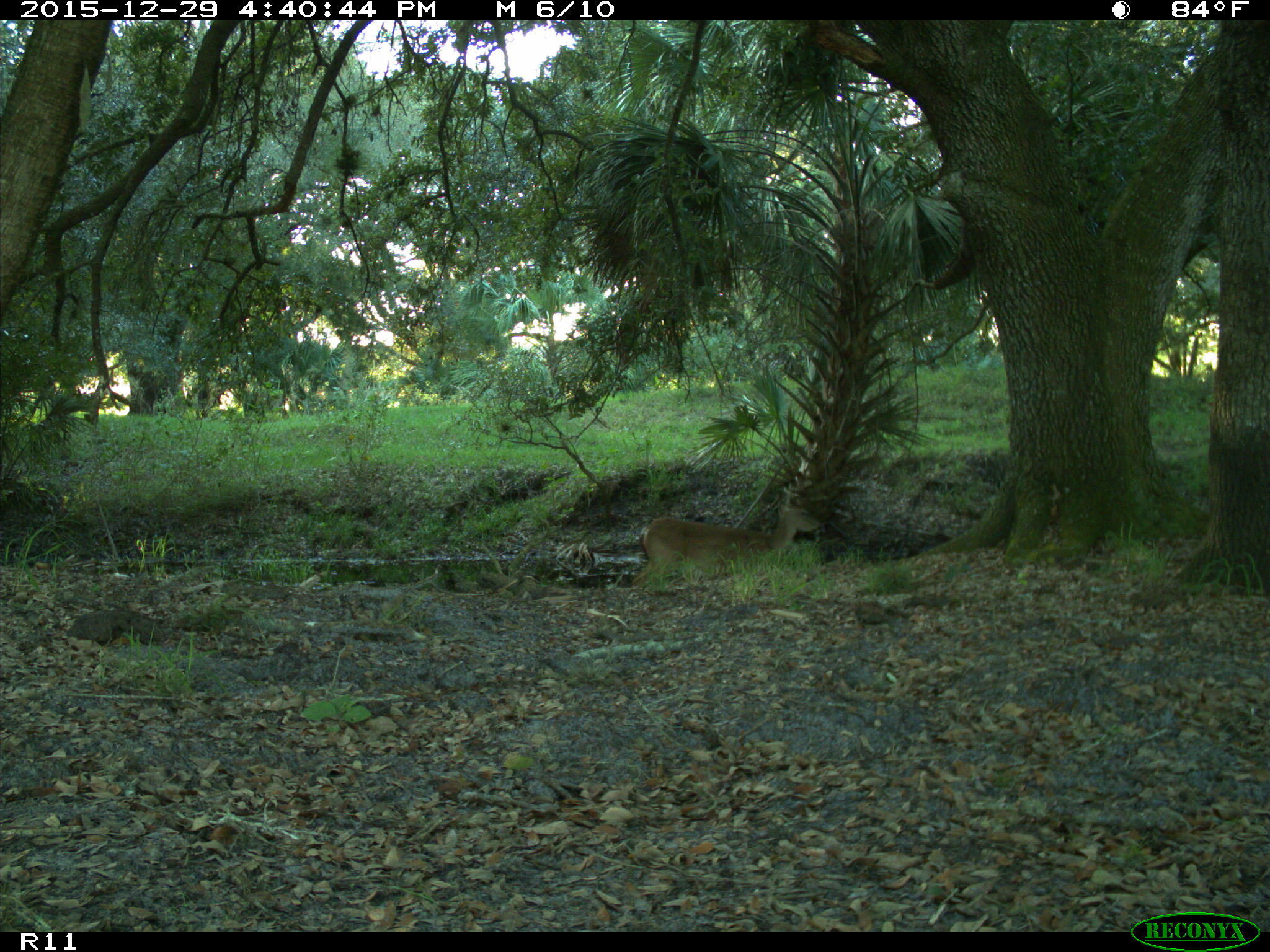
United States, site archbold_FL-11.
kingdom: Animalia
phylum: Chordata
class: Mammalia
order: Artiodactyla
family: Cervidae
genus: Odocoileus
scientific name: Odocoileus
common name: deer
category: unidentified deer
Unidentified deer (deer) (Odocoileus).